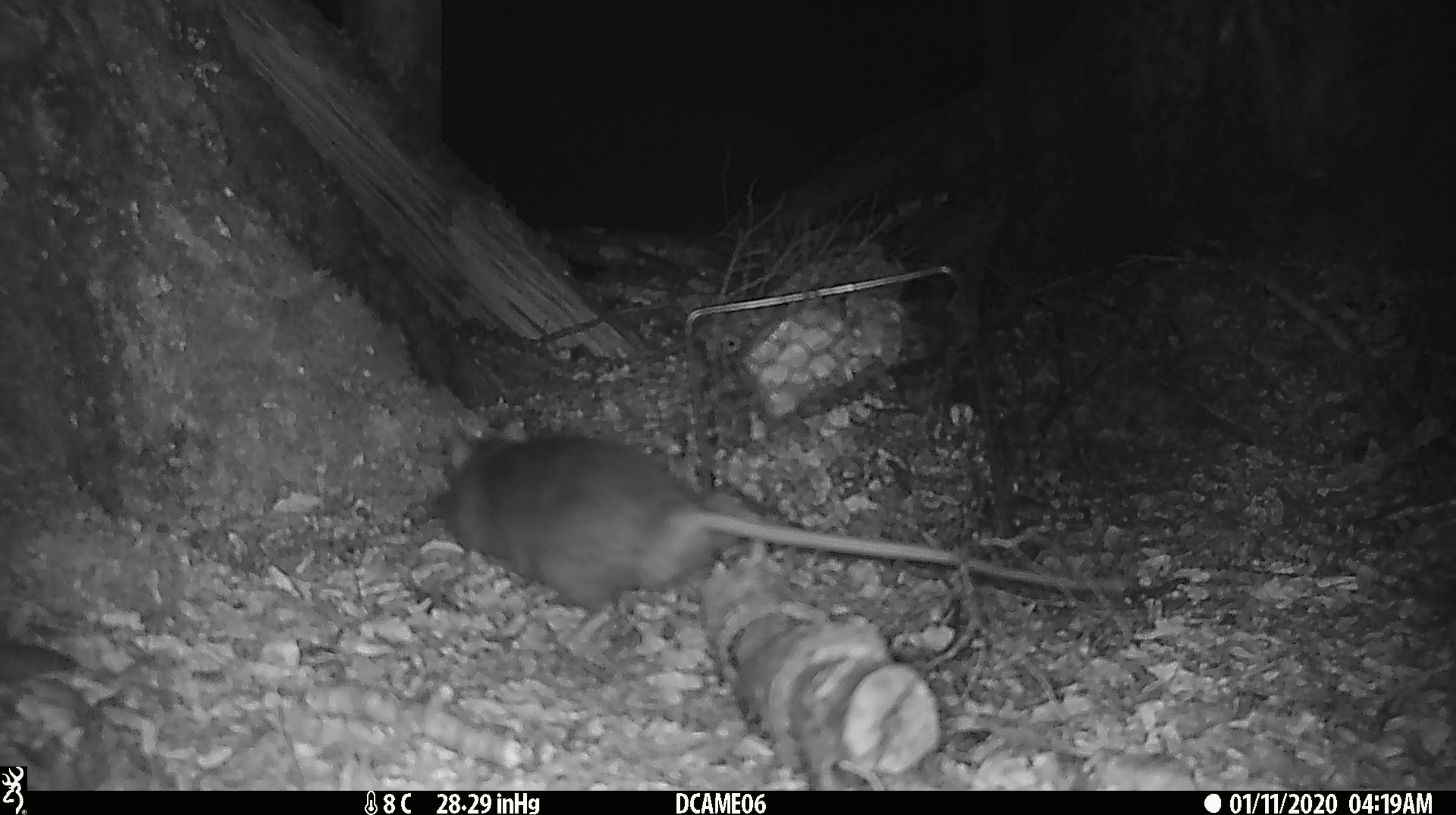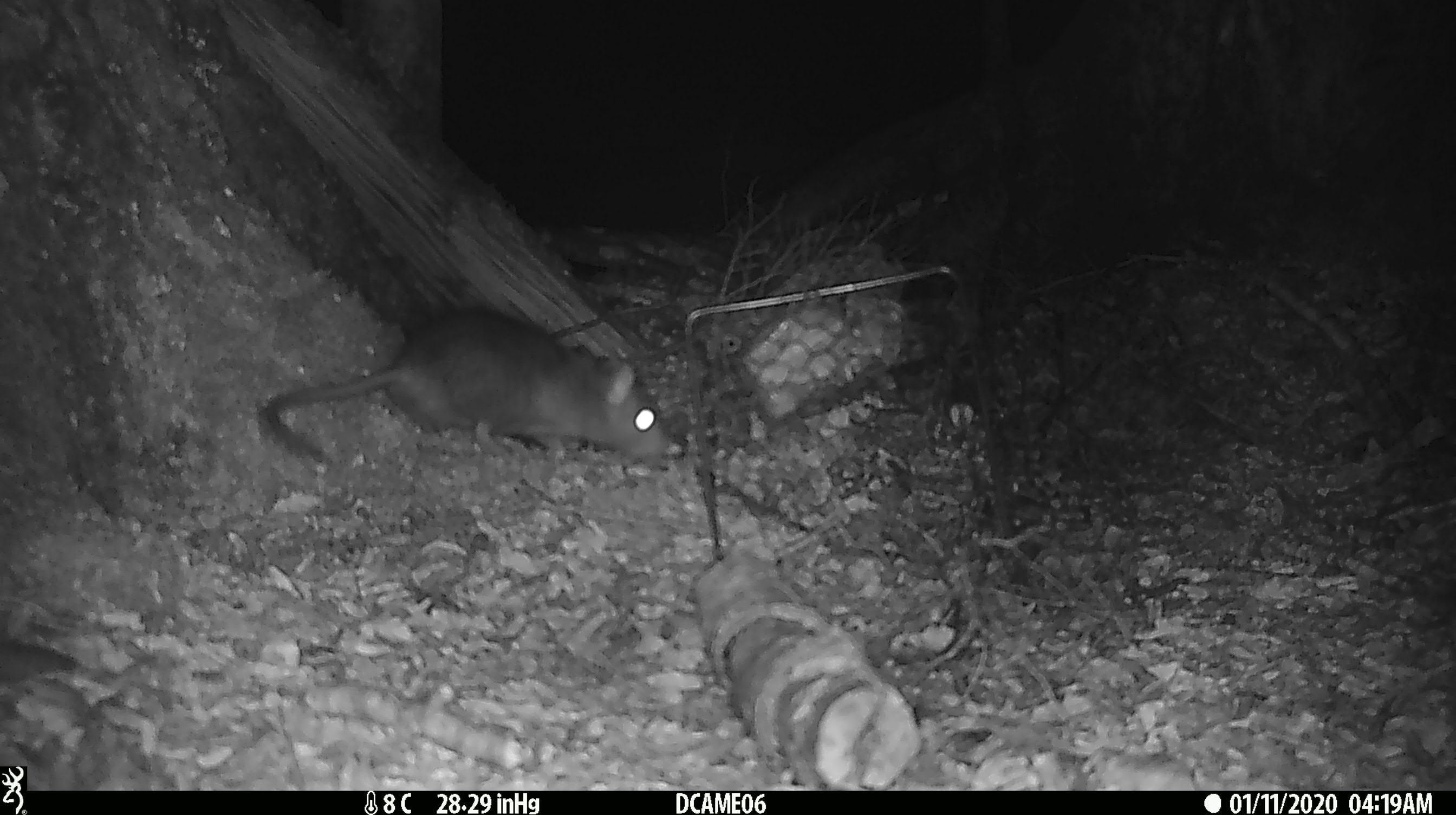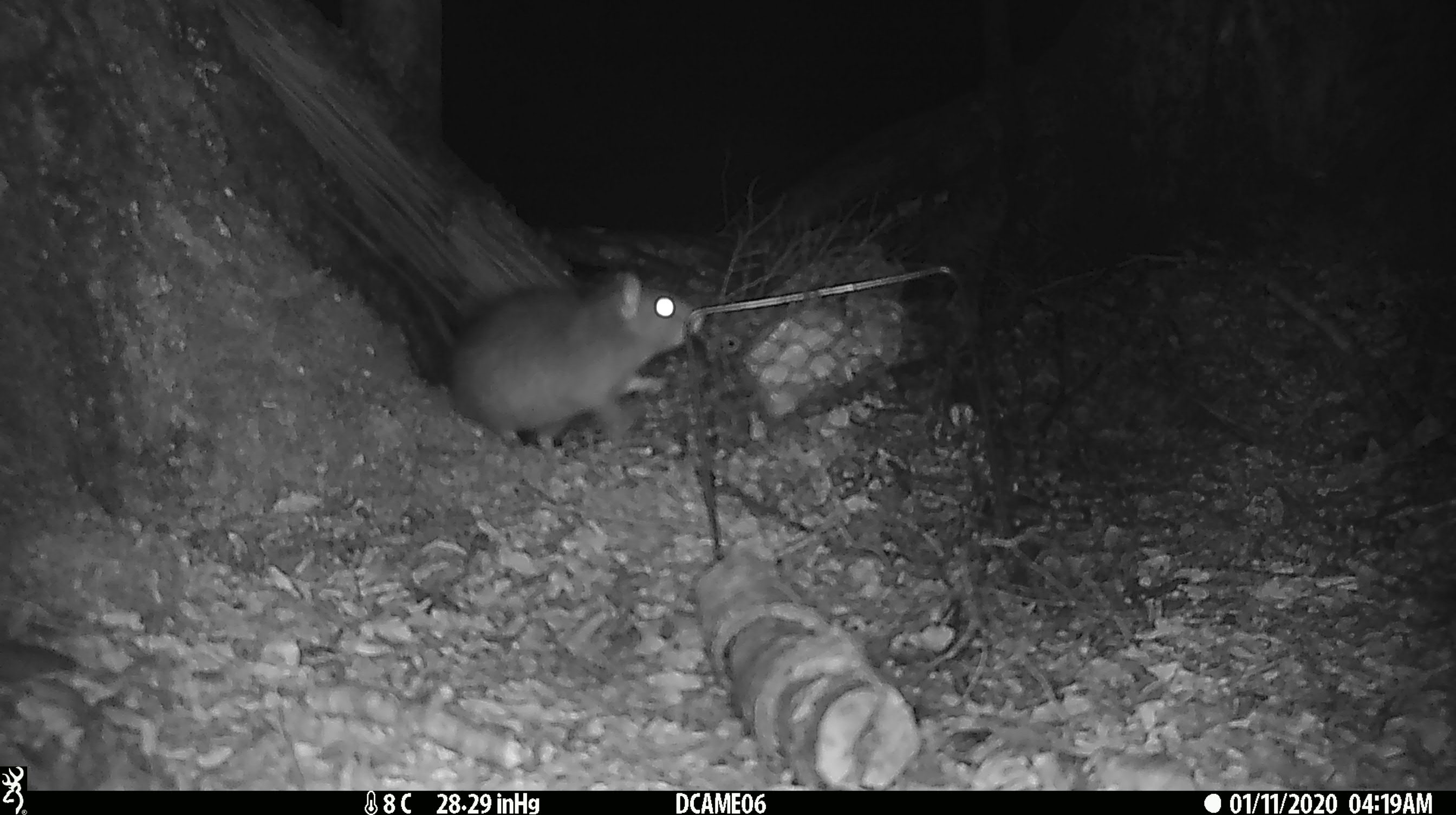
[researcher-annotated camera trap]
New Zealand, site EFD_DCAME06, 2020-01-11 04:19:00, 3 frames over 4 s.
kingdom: Animalia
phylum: Chordata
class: Mammalia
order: Rodentia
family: Muridae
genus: Rattus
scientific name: Rattus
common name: rat